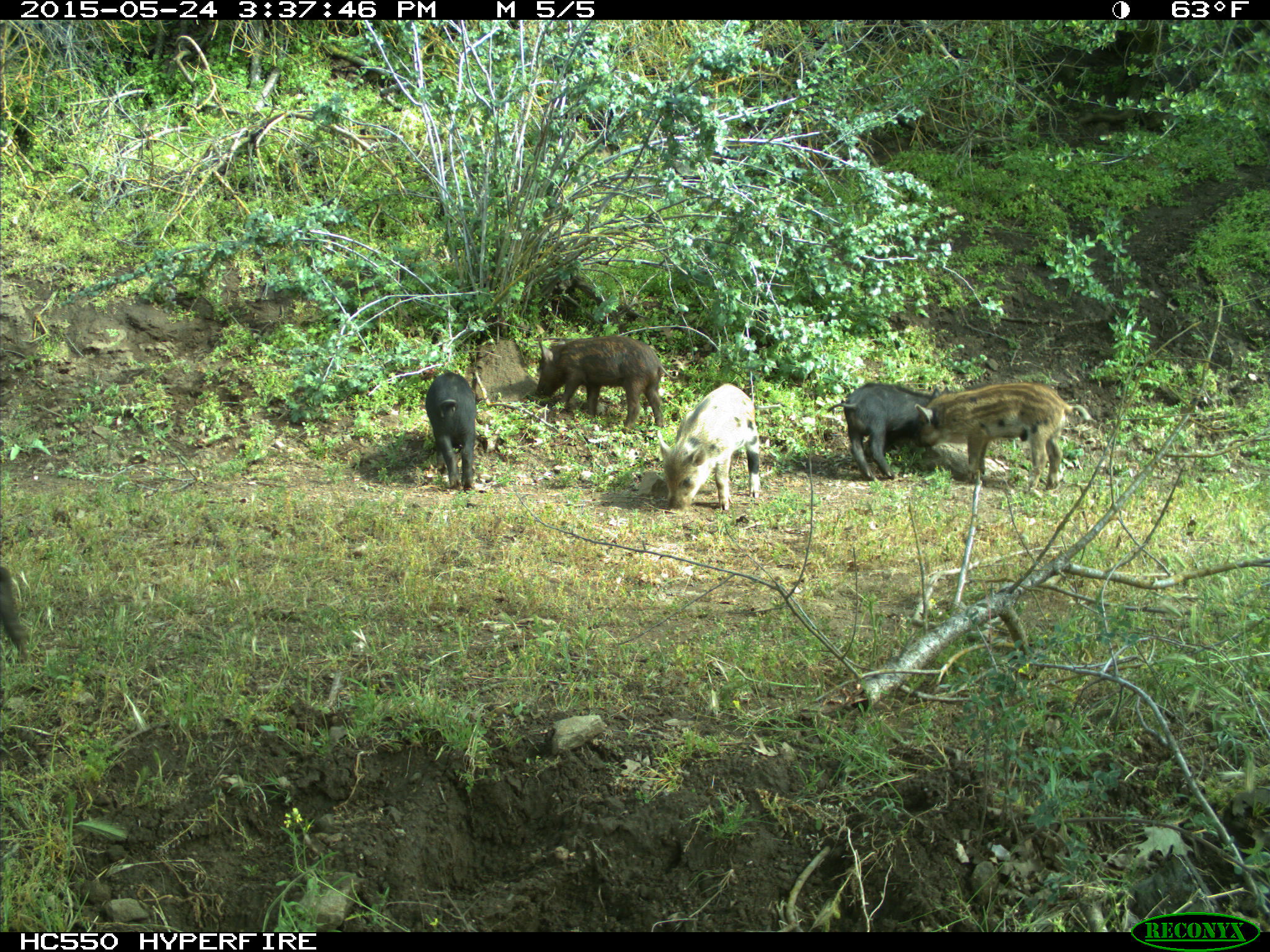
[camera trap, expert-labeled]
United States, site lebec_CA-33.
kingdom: Animalia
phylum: Chordata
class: Mammalia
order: Artiodactyla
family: Suidae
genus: Sus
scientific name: Sus scrofa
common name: wild boar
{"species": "Sus scrofa (wild boar)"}